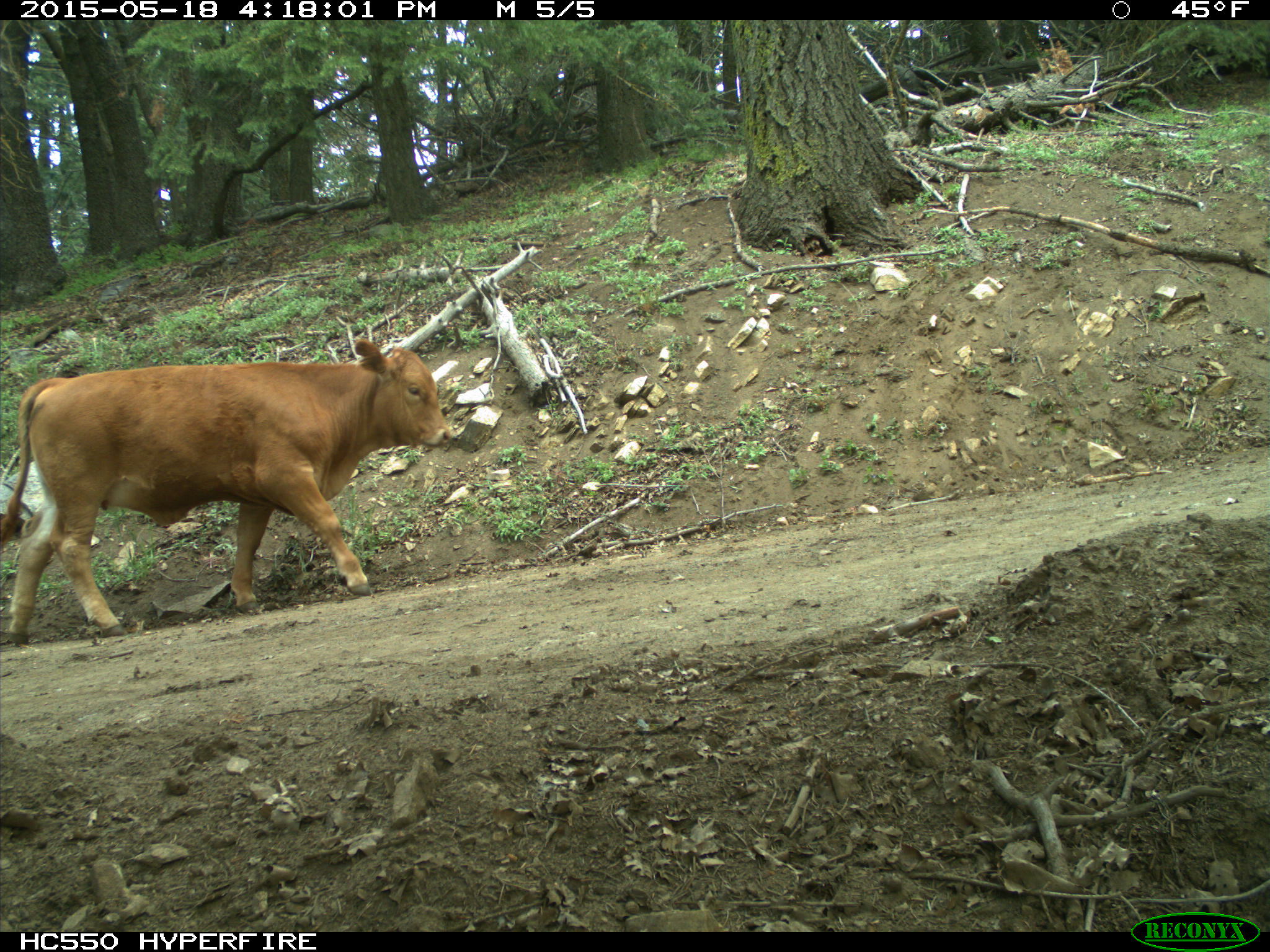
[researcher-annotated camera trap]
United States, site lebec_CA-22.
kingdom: Animalia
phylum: Chordata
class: Mammalia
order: Artiodactyla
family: Bovidae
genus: Bos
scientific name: Bos taurus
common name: domestic cow